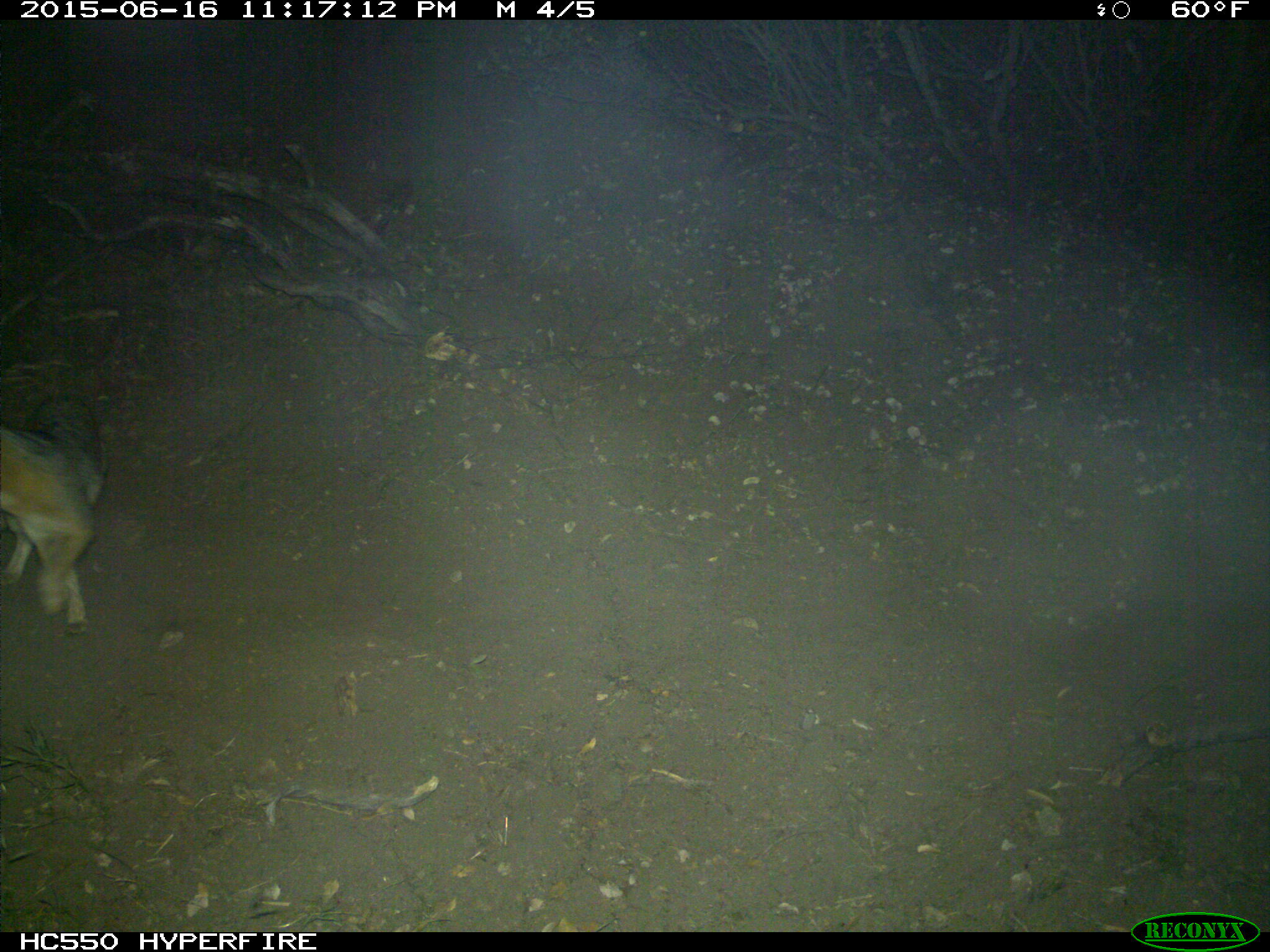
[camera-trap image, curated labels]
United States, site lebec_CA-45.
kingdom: Animalia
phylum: Chordata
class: Mammalia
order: Carnivora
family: Canidae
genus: Urocyon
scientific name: Urocyon cinereoargenteus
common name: gray fox